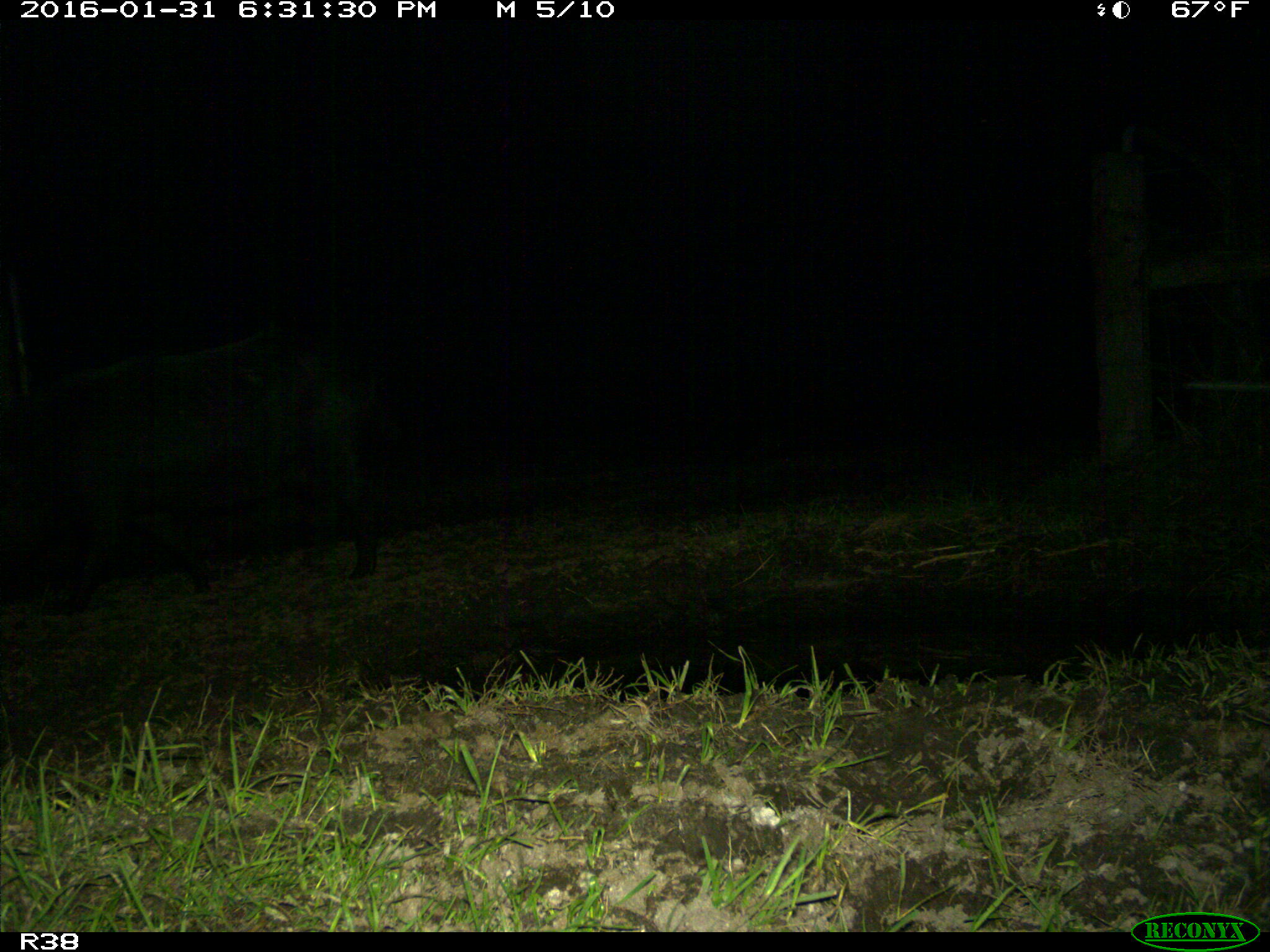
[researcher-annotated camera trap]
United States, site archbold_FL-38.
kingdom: Animalia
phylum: Chordata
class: Mammalia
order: Artiodactyla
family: Suidae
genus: Sus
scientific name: Sus scrofa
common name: wild boar